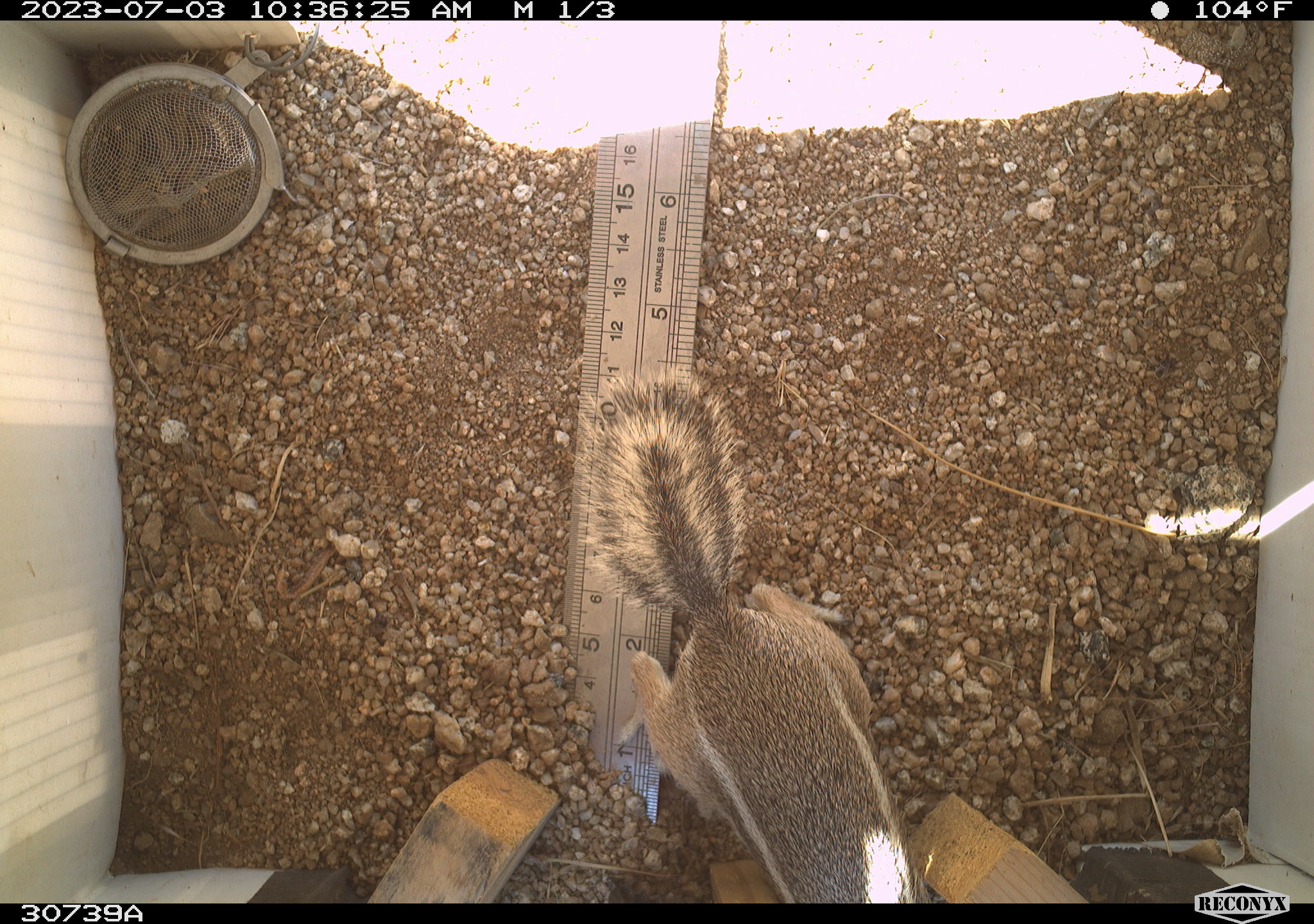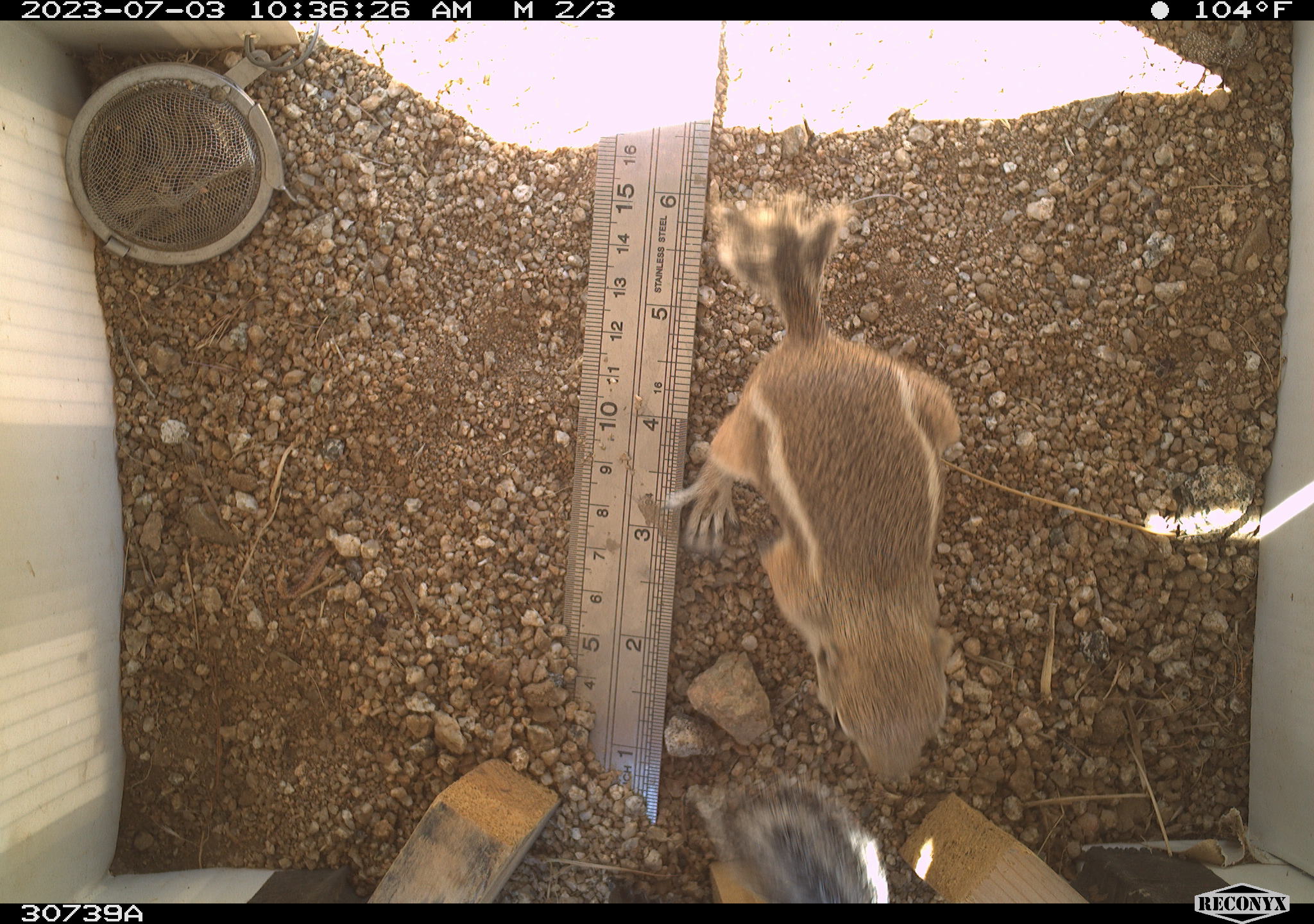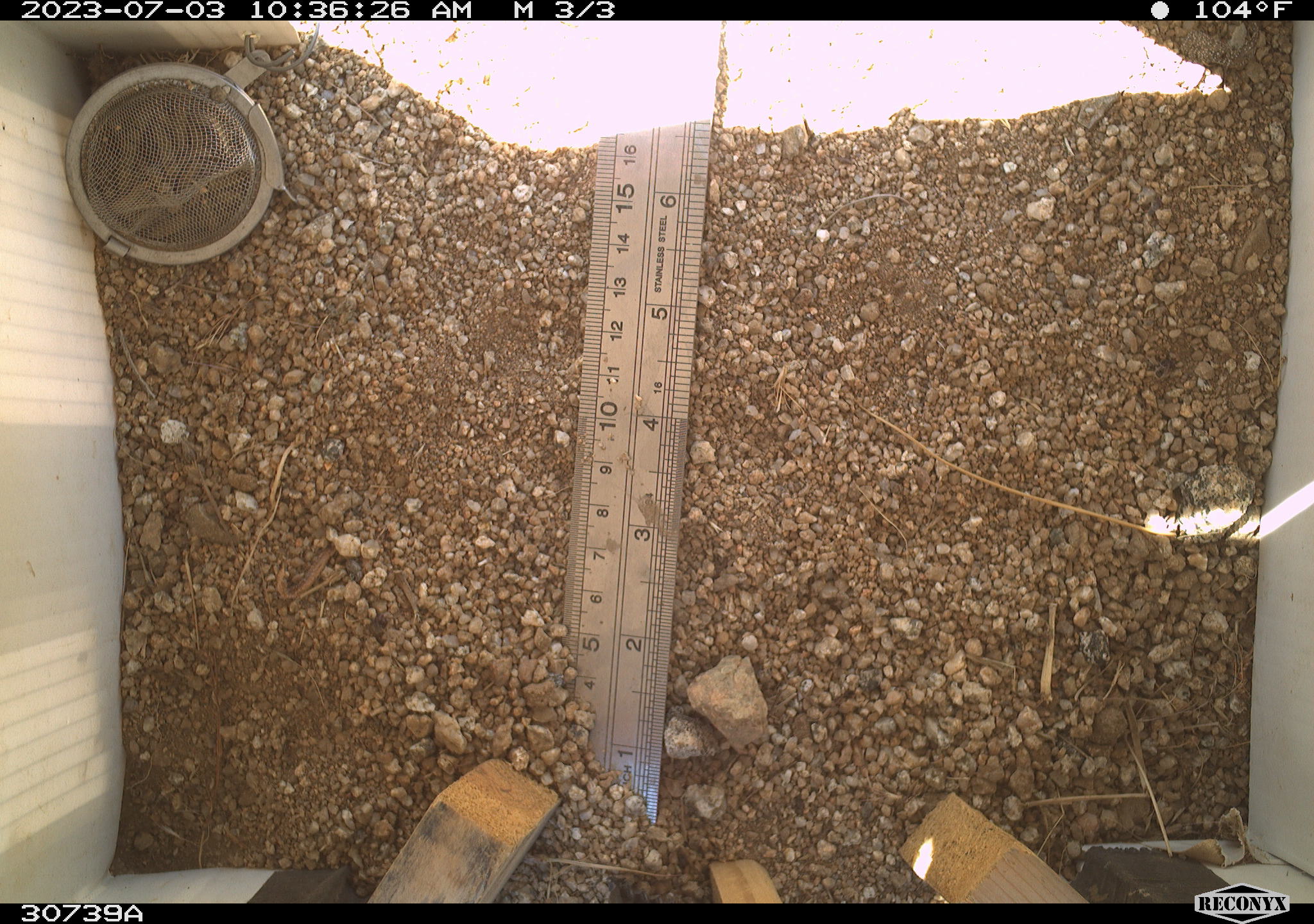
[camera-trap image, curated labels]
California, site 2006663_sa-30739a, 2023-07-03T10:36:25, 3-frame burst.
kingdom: Animalia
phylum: Chordata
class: Mammalia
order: Rodentia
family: Sciuridae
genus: Ammospermophilus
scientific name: Ammospermophilus leucurus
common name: white-tailed antelope squirrel